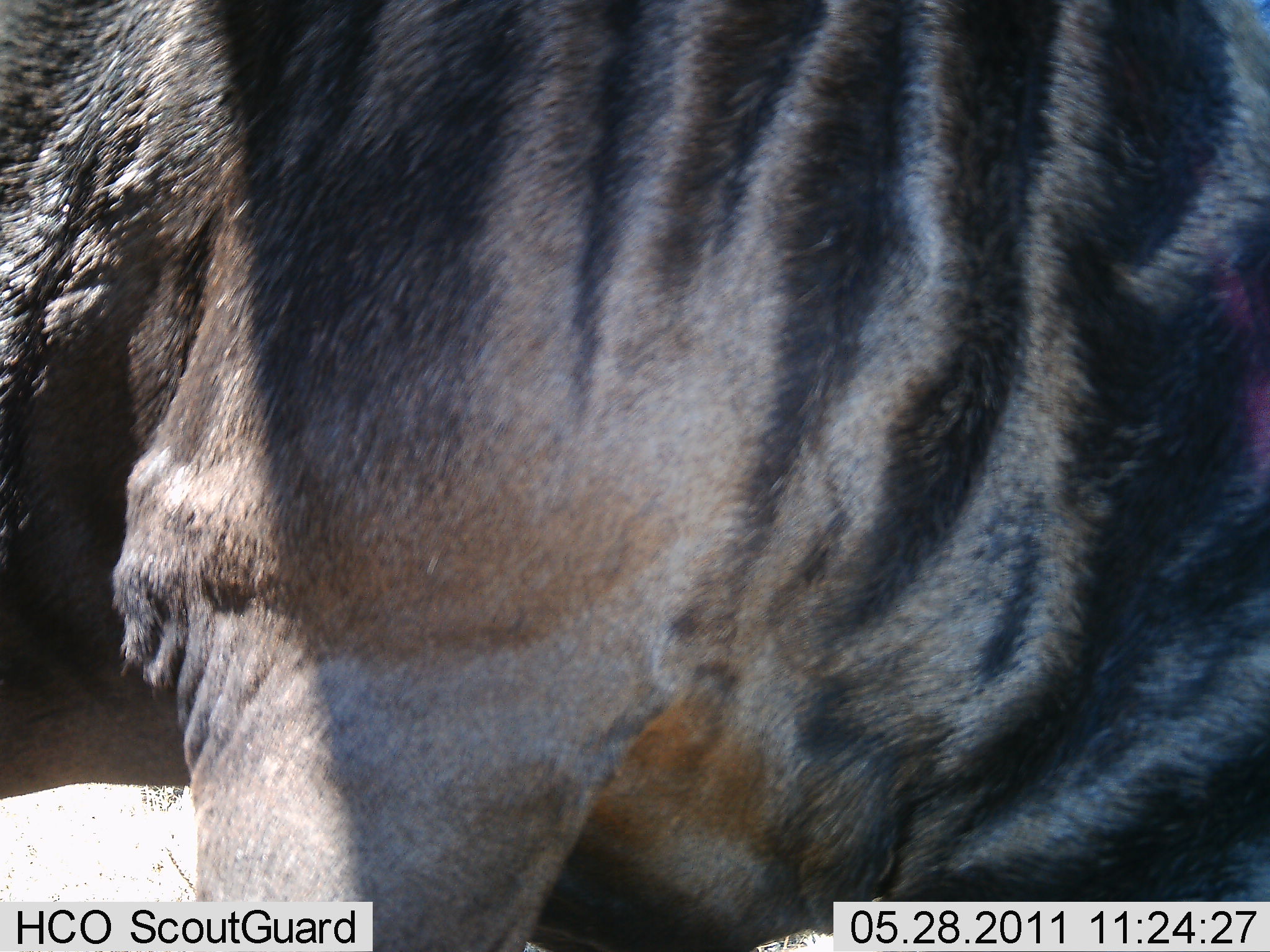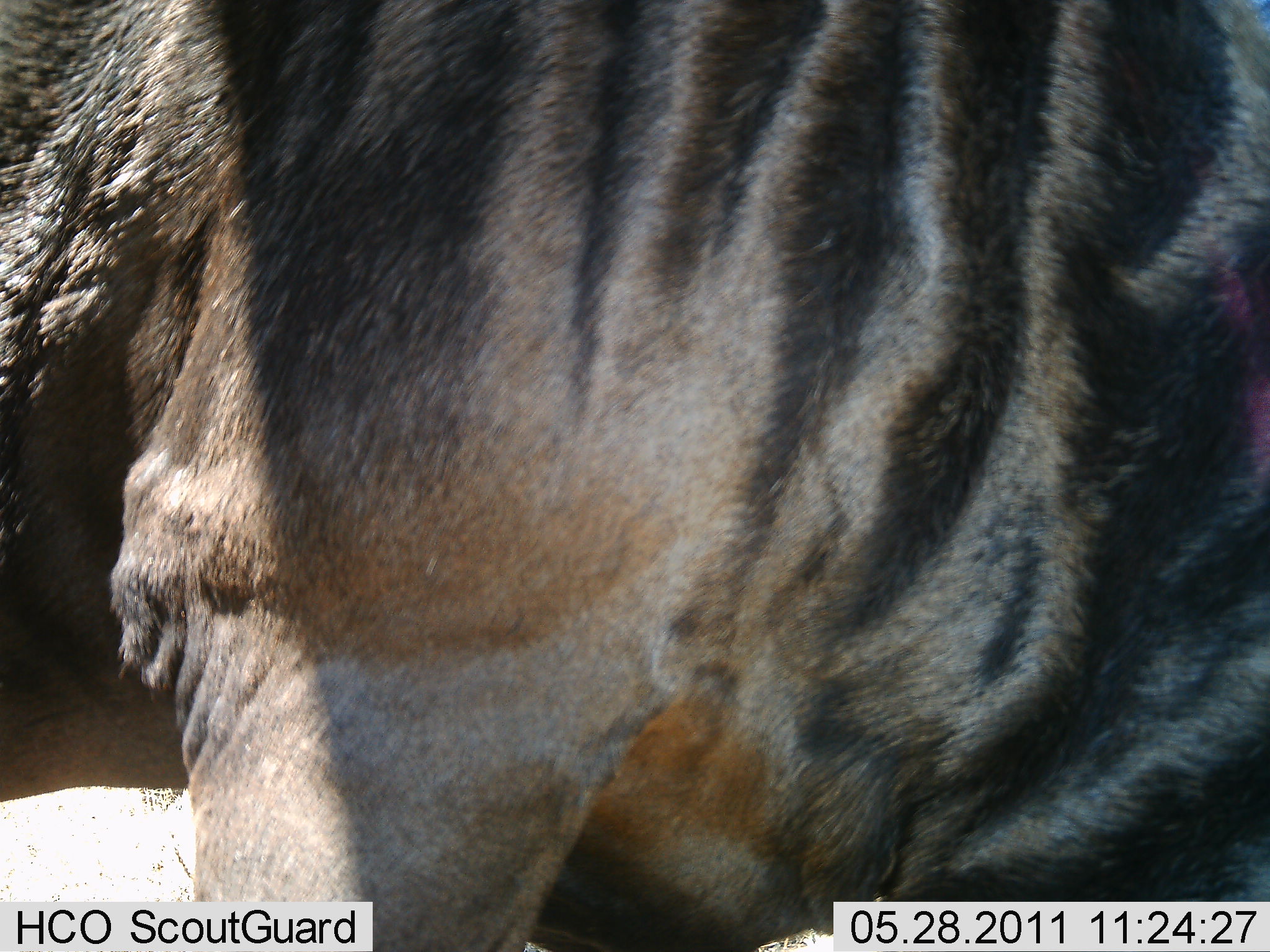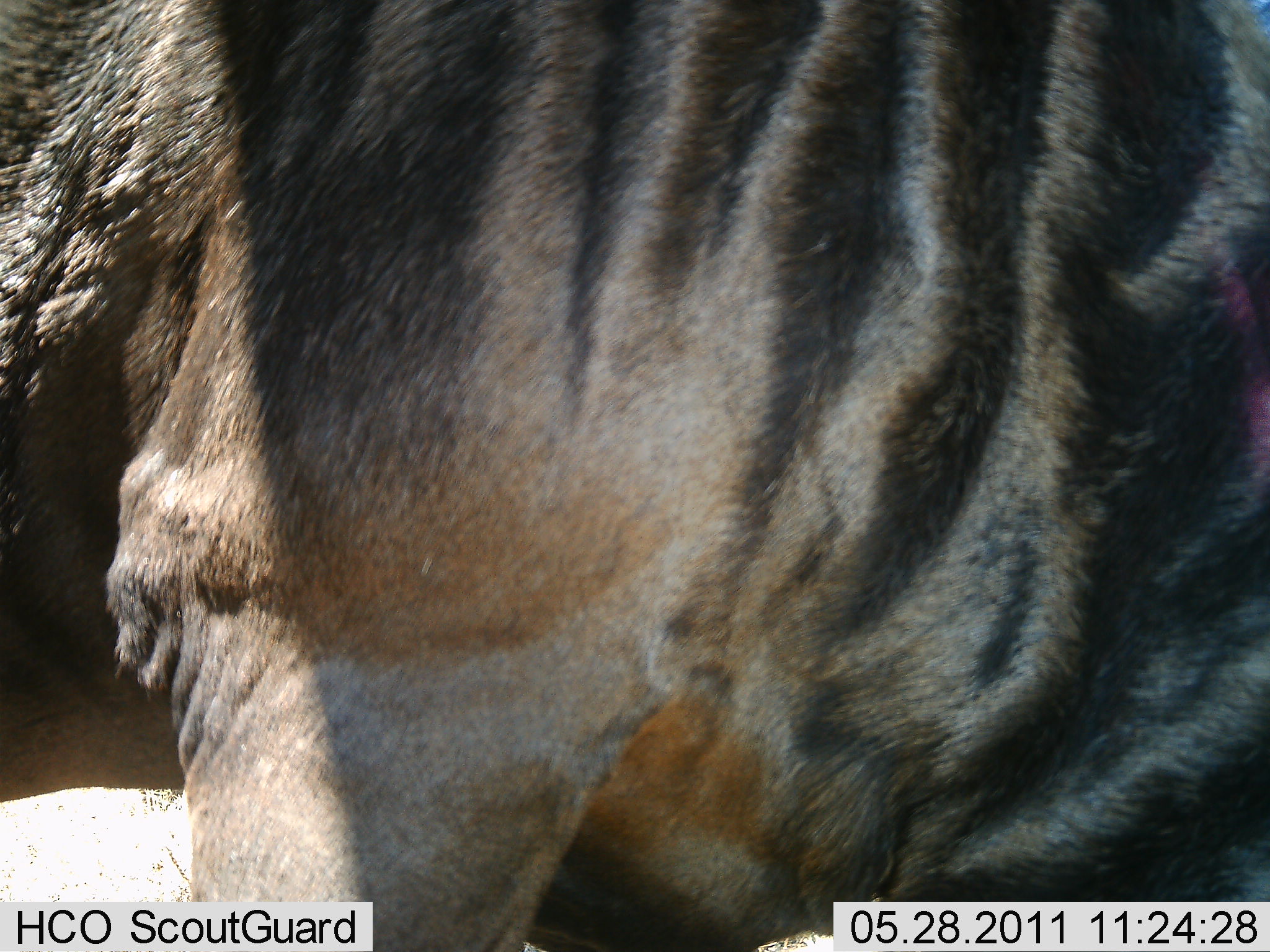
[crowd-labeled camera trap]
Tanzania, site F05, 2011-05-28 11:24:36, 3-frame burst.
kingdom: Animalia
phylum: Chordata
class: Mammalia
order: Artiodactyla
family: Bovidae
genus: Connochaetes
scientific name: Connochaetes taurinus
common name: blue wildebeest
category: wildebeest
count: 1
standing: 57%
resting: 43%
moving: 0%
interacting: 0%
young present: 0%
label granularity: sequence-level